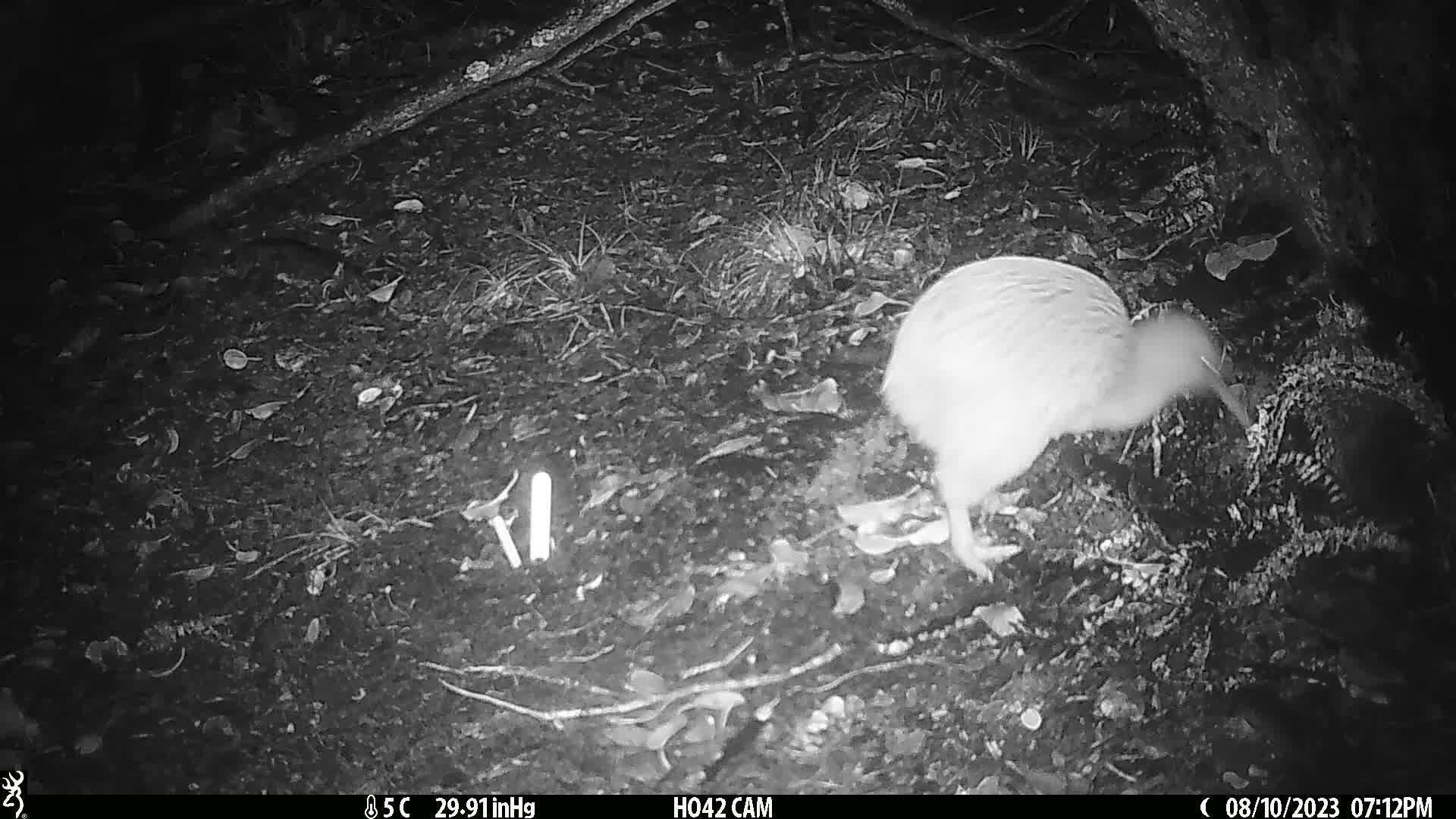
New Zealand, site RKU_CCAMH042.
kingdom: Animalia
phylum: Chordata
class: Aves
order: Apterygiformes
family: Apterygidae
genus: Apteryx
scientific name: Apteryx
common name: kiwi